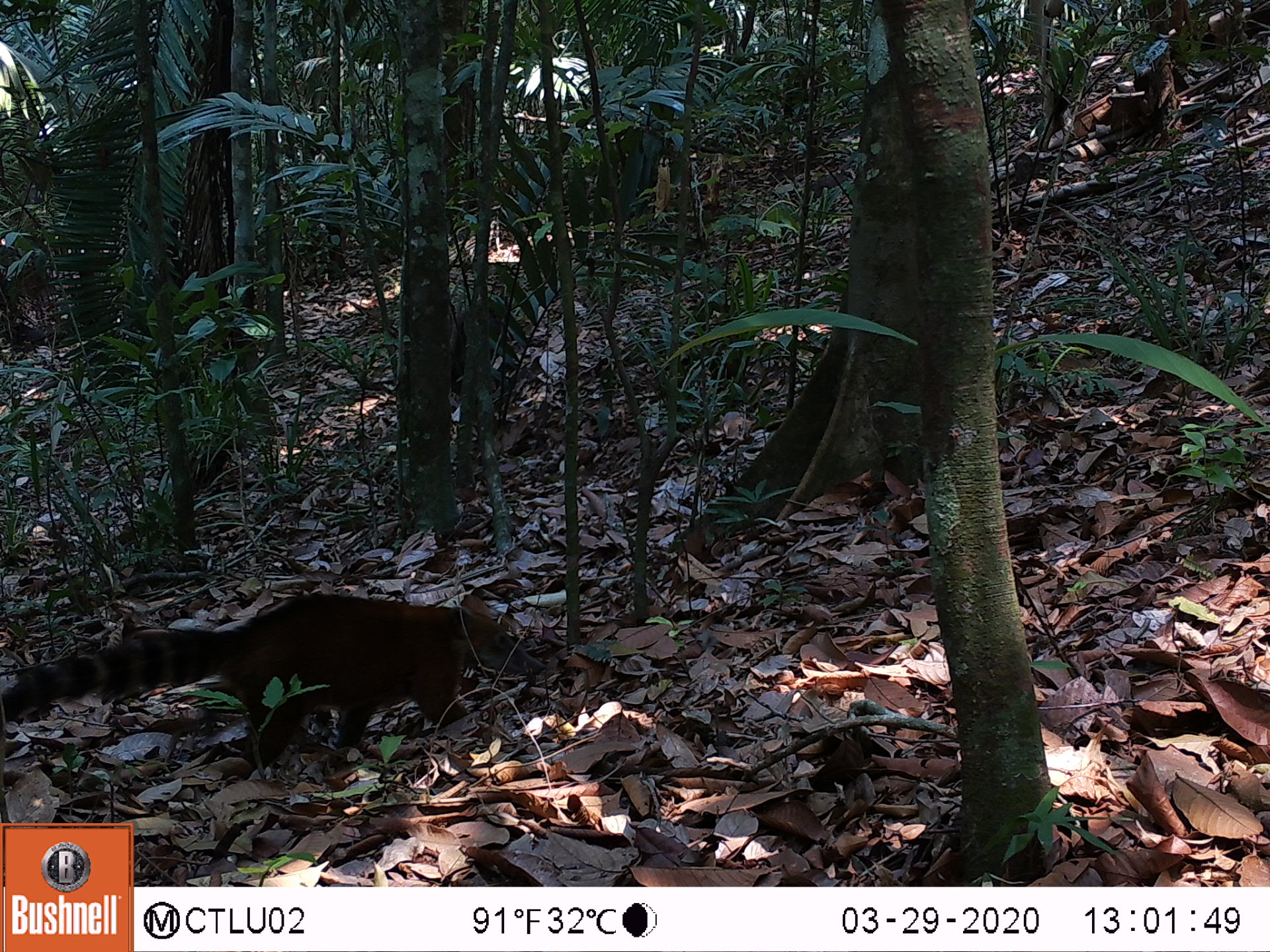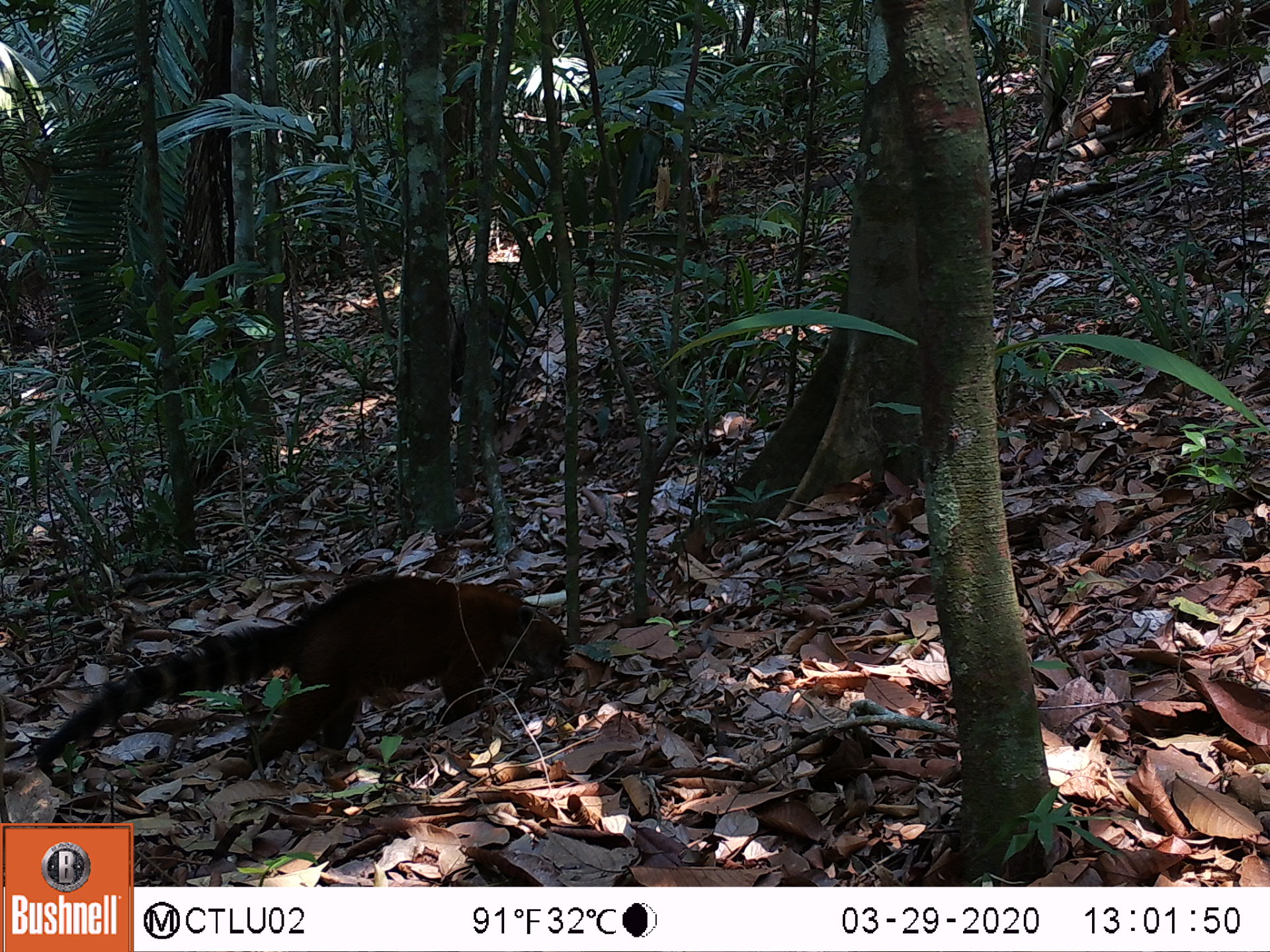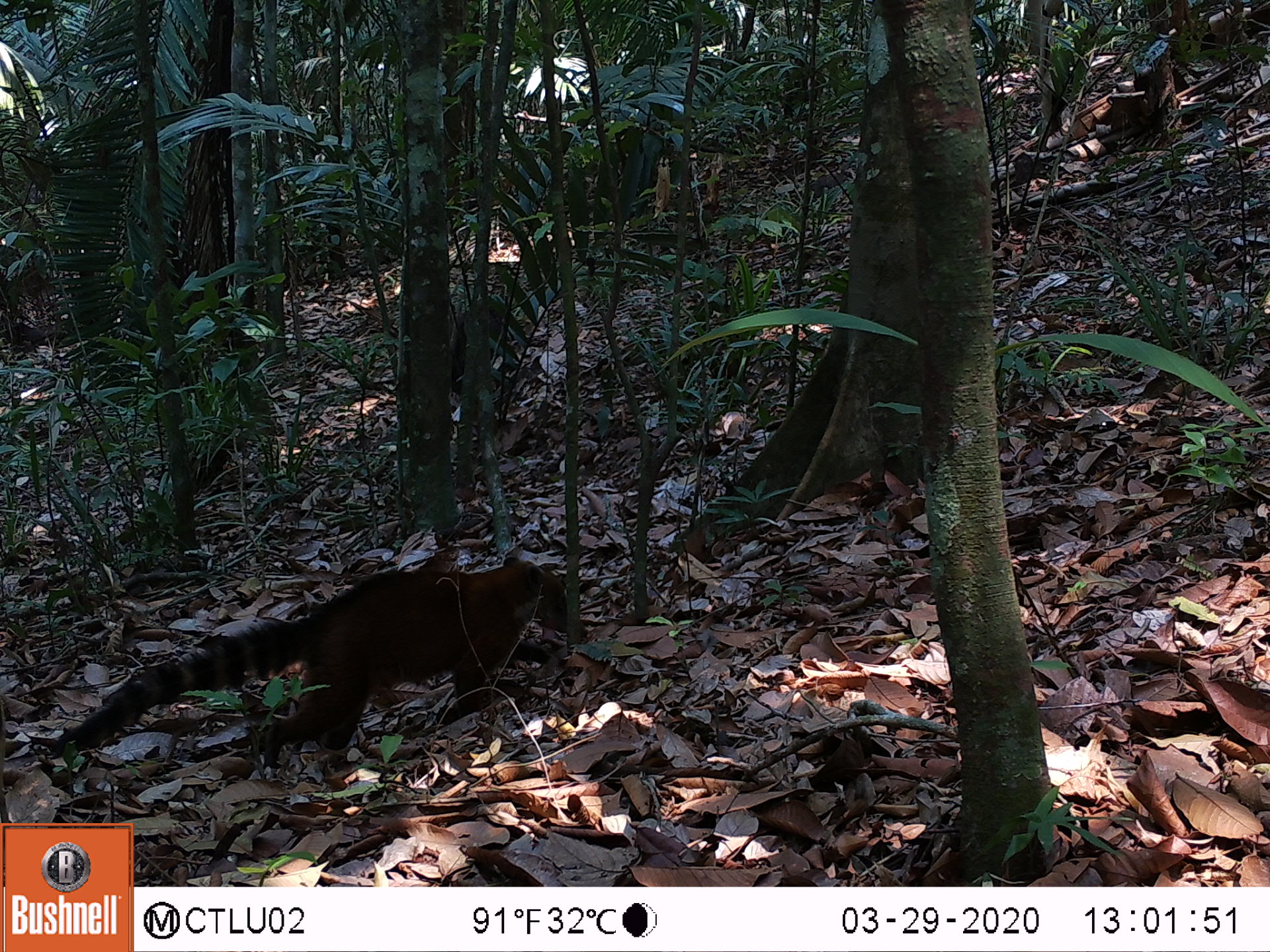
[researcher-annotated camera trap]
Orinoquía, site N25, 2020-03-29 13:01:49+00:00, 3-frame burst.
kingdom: Animalia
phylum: Chordata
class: Mammalia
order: Carnivora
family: Procyonidae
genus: Nasua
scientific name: Nasua nasua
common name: south american coati